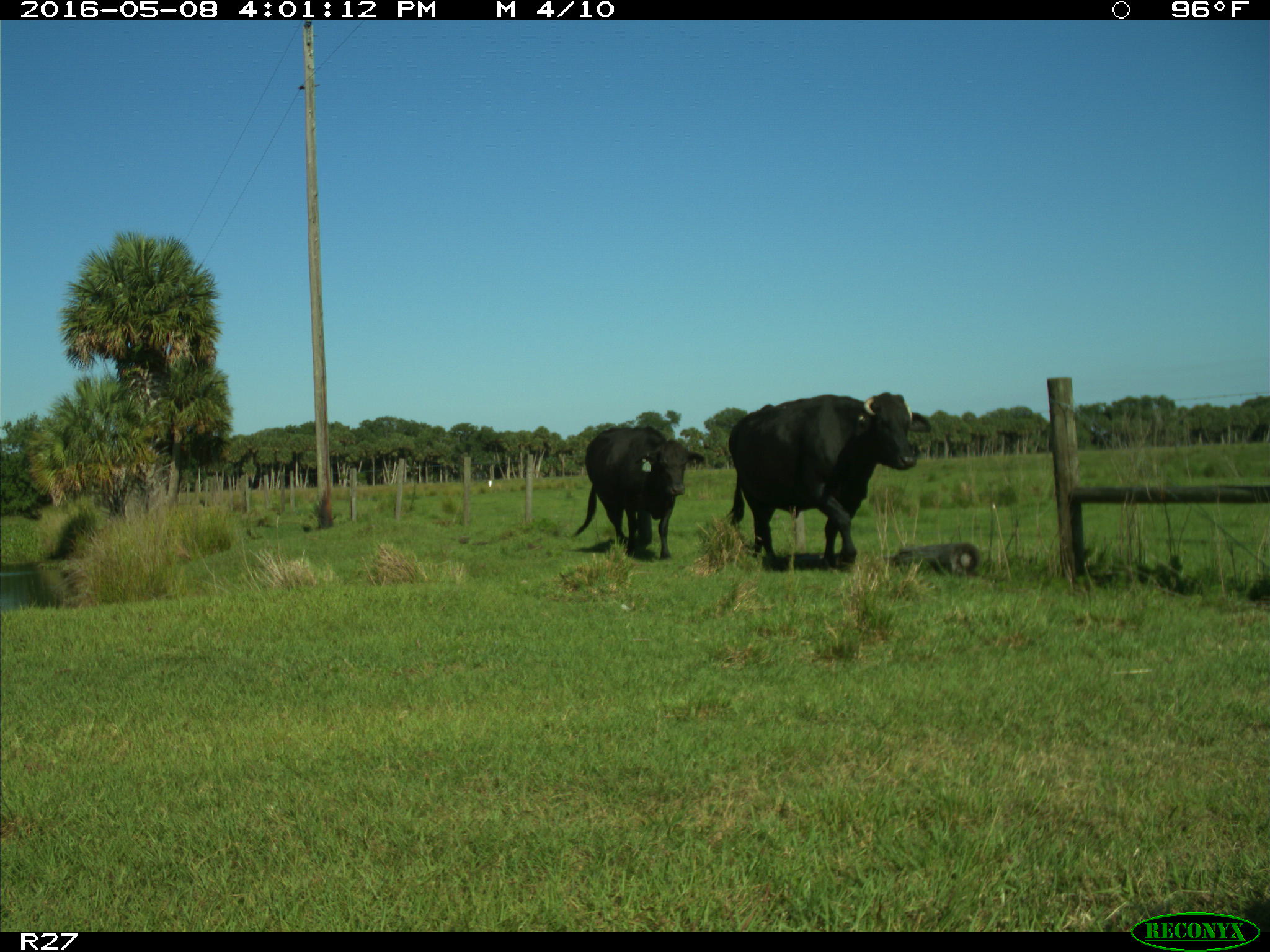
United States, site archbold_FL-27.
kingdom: Animalia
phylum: Chordata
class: Mammalia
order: Artiodactyla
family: Bovidae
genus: Bos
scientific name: Bos taurus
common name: domestic cow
Bos taurus (domestic cow).